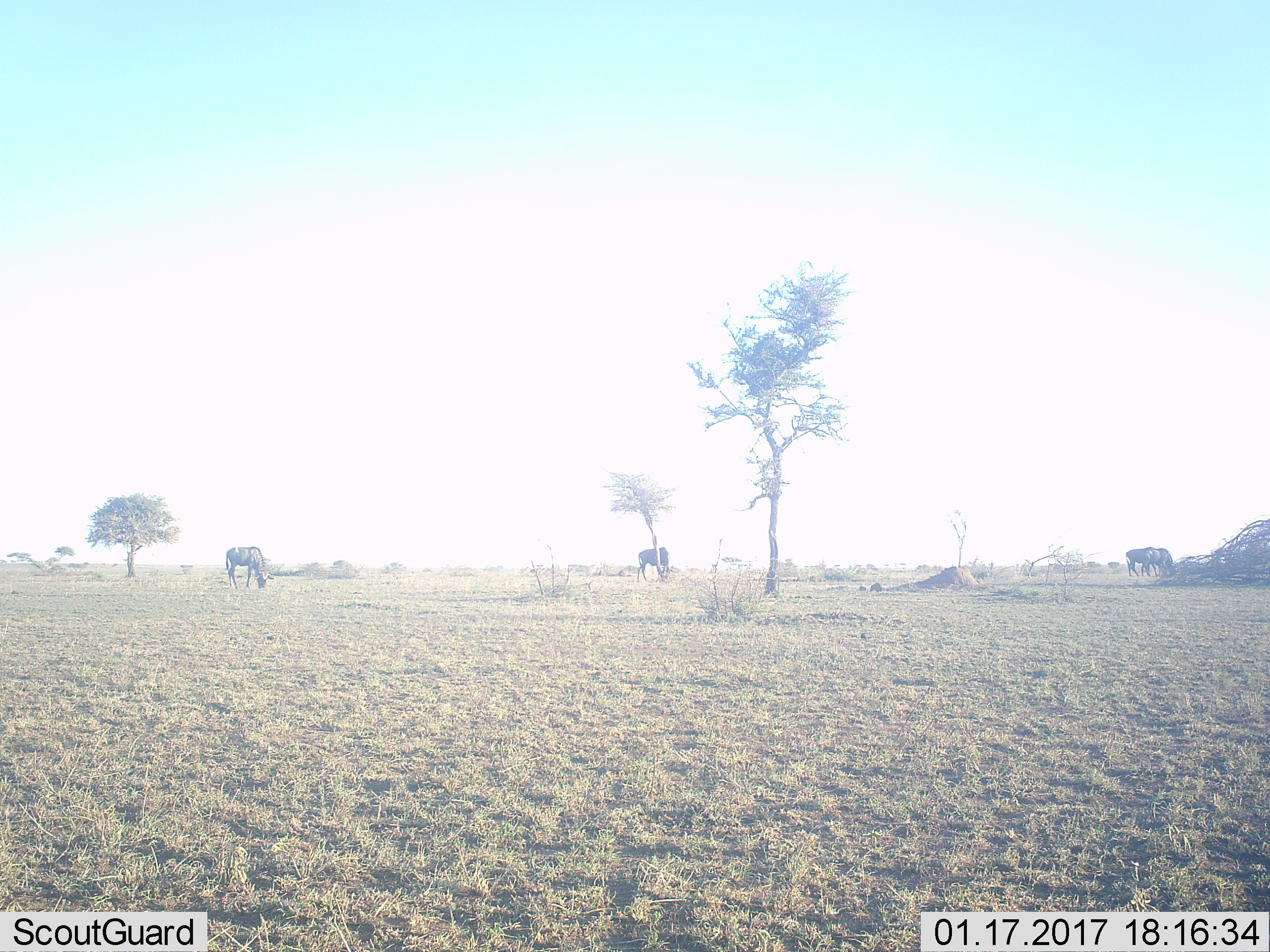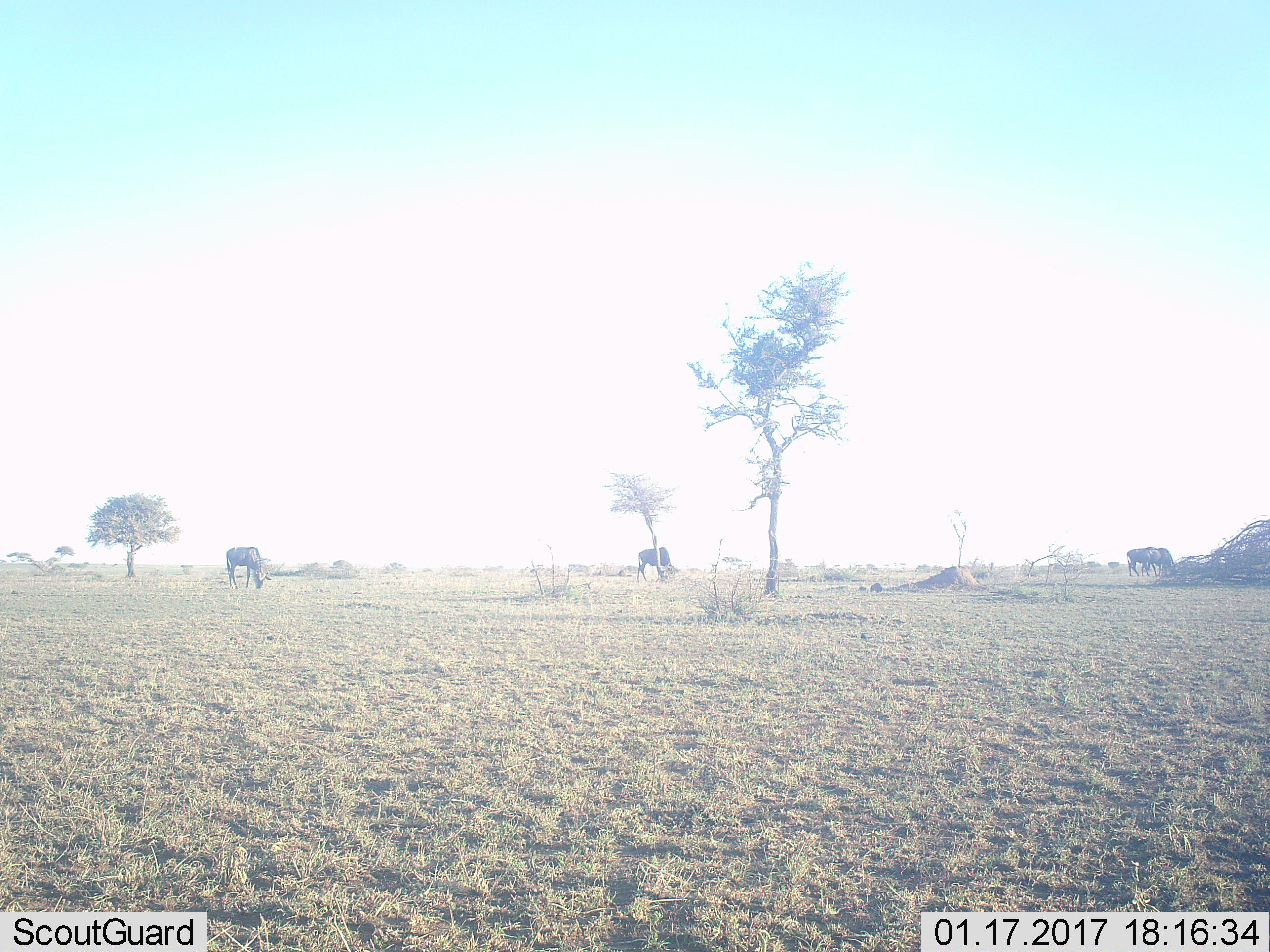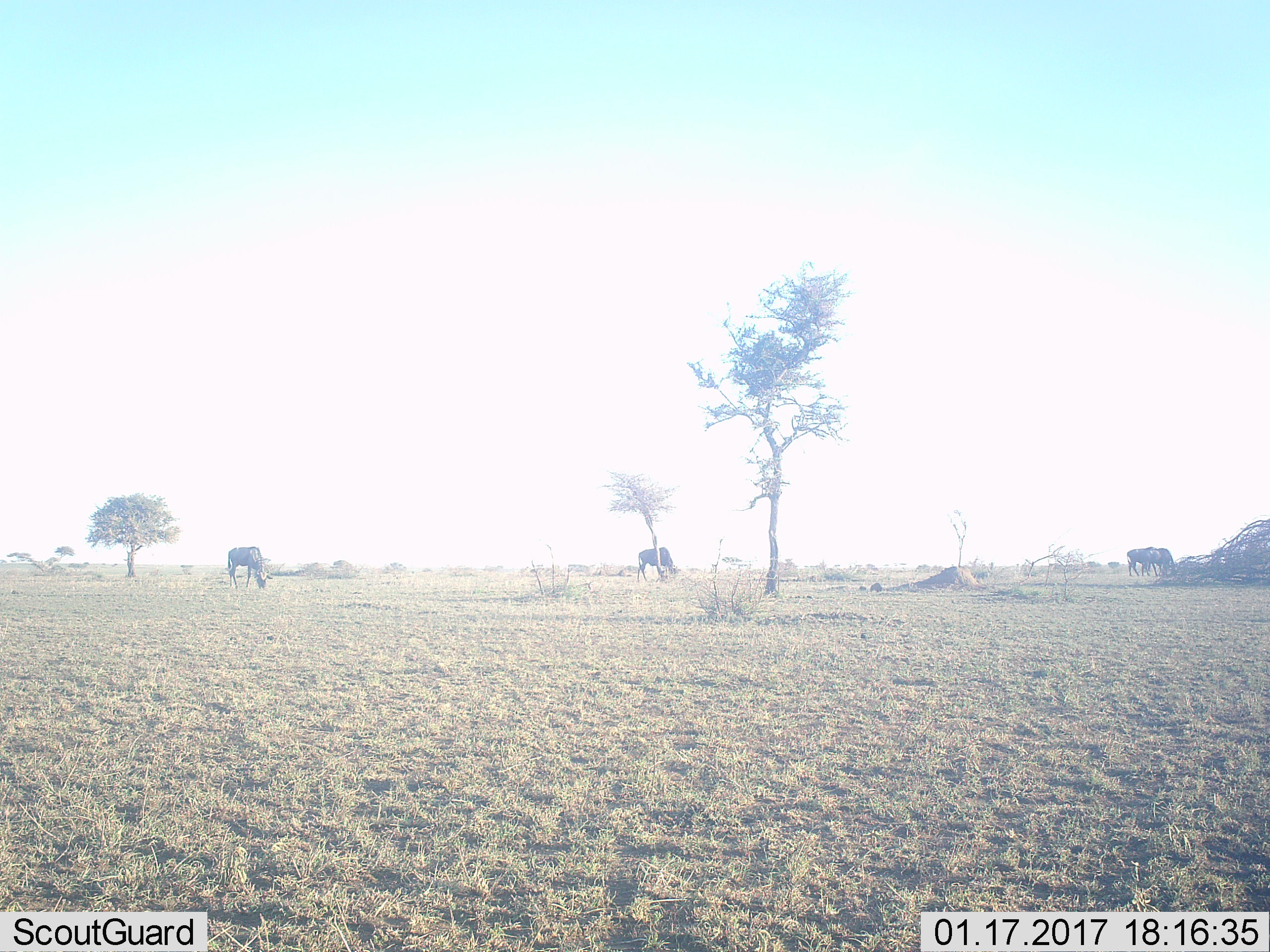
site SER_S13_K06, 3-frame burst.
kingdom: Animalia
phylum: Chordata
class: Mammalia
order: Artiodactyla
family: Bovidae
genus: Connochaetes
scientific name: Connochaetes taurinus taurinus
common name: blue wildebeest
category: wildebeestblue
Wildebeestblue (blue wildebeest) (Connochaetes taurinus taurinus), count 4. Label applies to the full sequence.